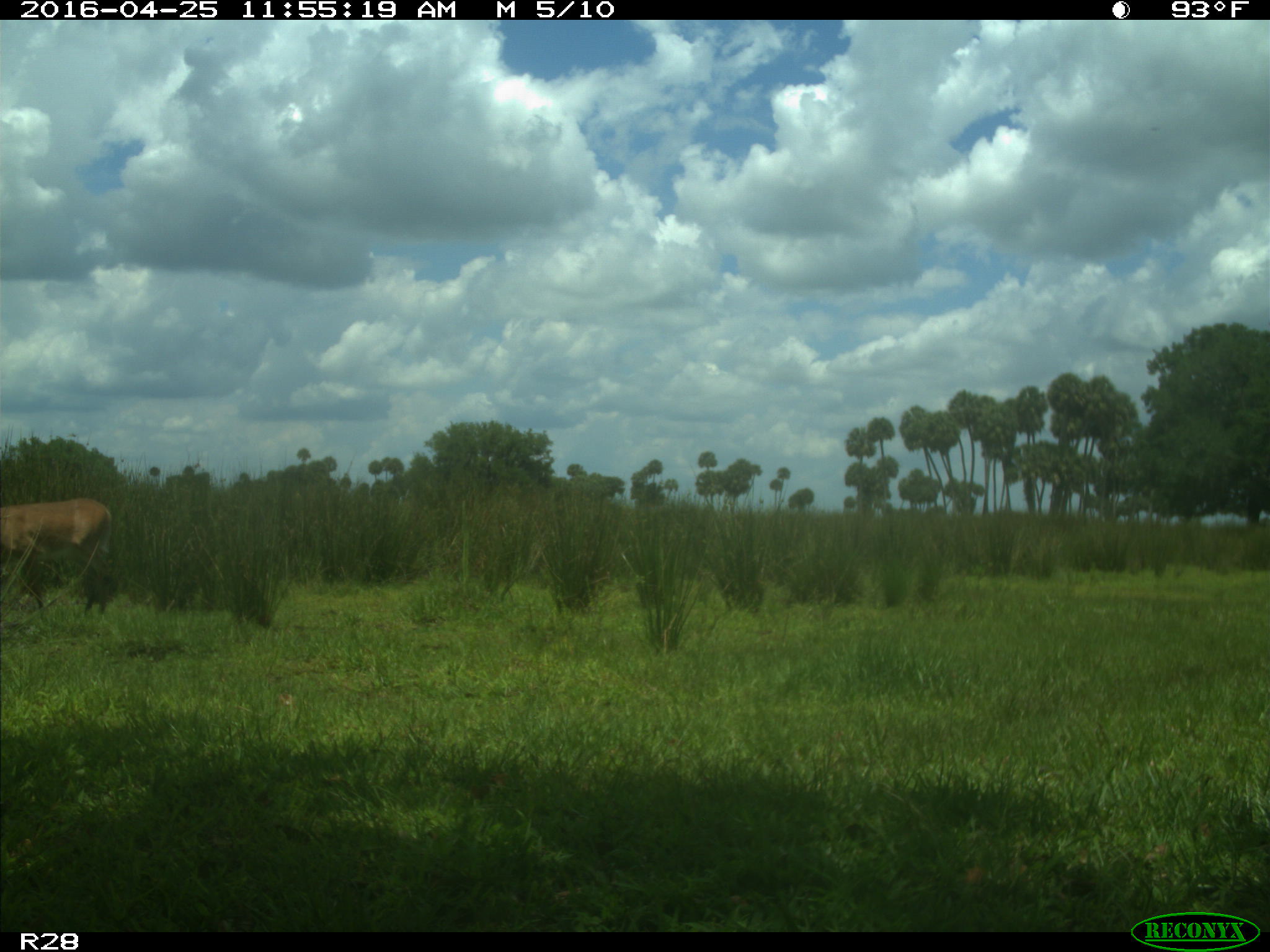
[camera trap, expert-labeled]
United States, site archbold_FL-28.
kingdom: Animalia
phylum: Chordata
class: Mammalia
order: Artiodactyla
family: Cervidae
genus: Odocoileus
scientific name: Odocoileus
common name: deer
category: unidentified deer